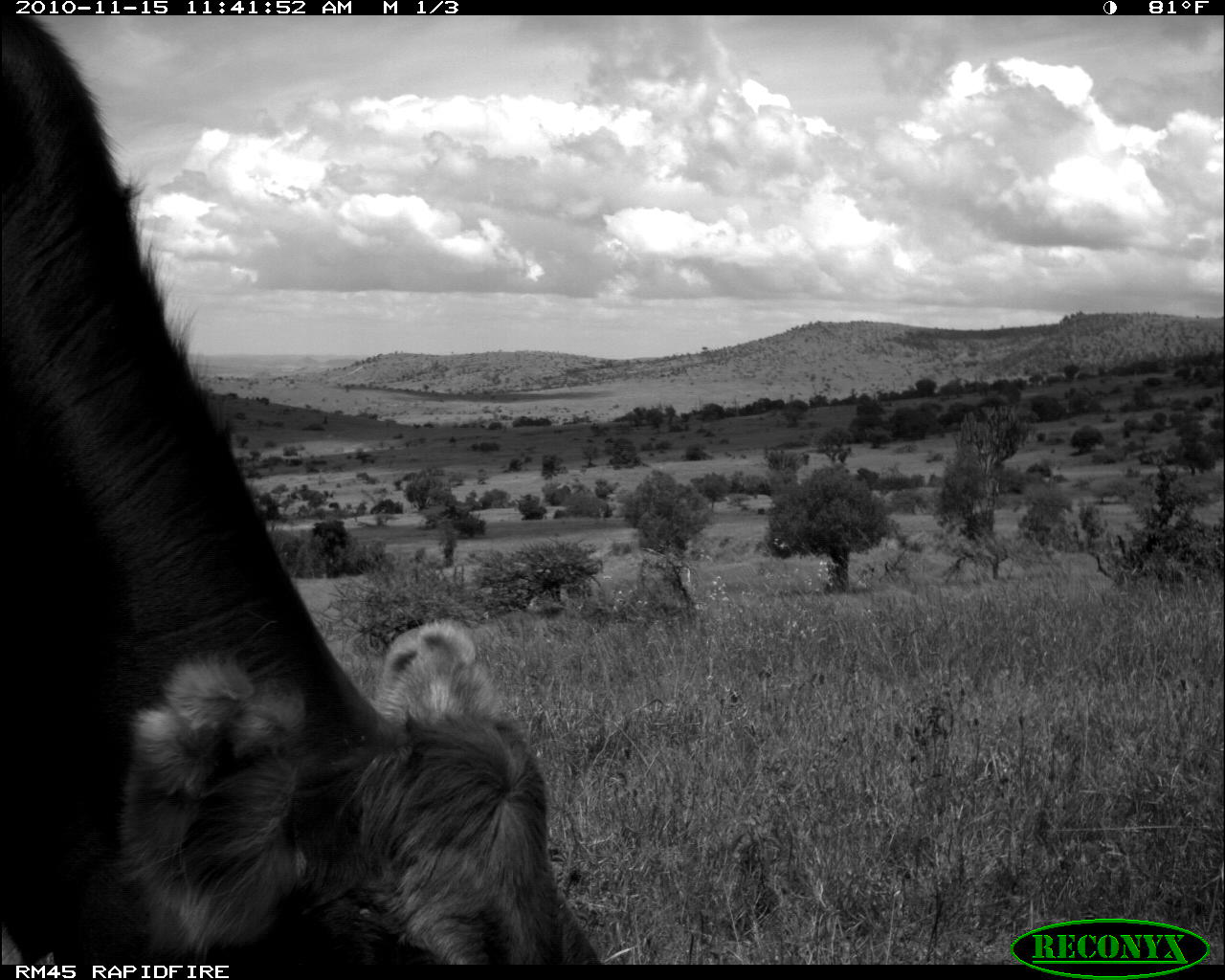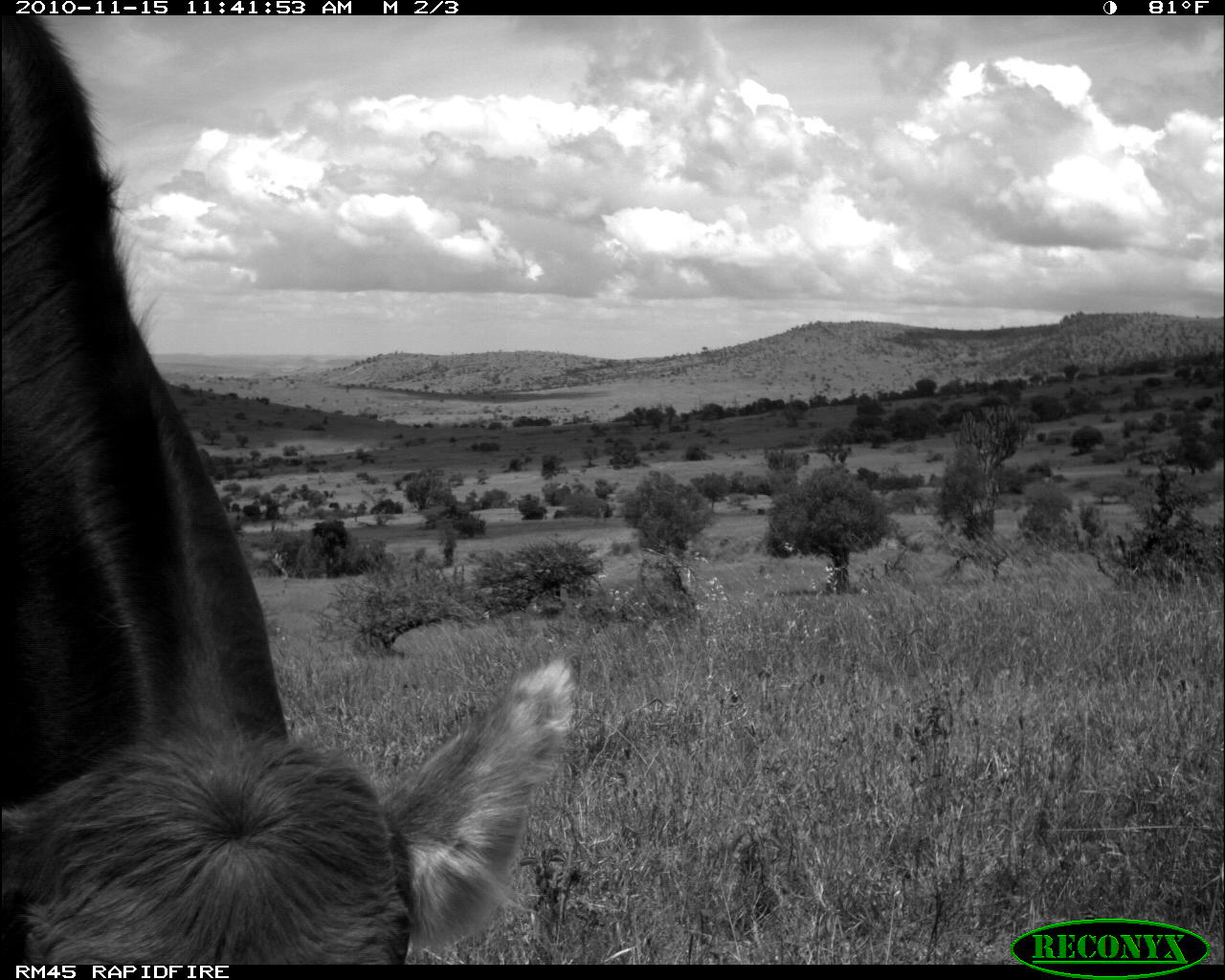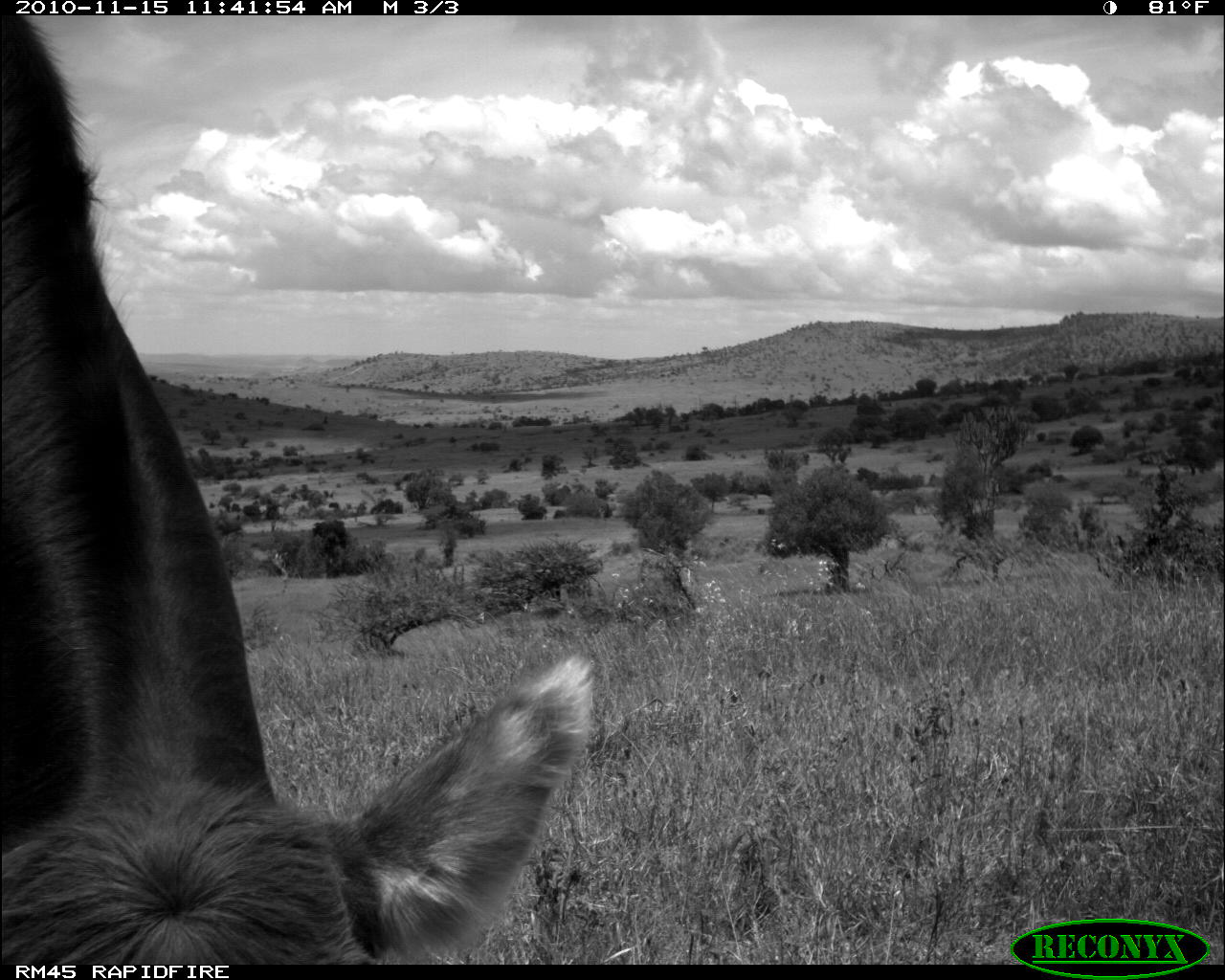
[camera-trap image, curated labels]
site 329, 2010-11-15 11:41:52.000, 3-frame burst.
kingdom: Animalia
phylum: Chordata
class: Mammalia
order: Artiodactyla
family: Bovidae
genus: Bos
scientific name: Bos taurus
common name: domestic cattle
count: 1